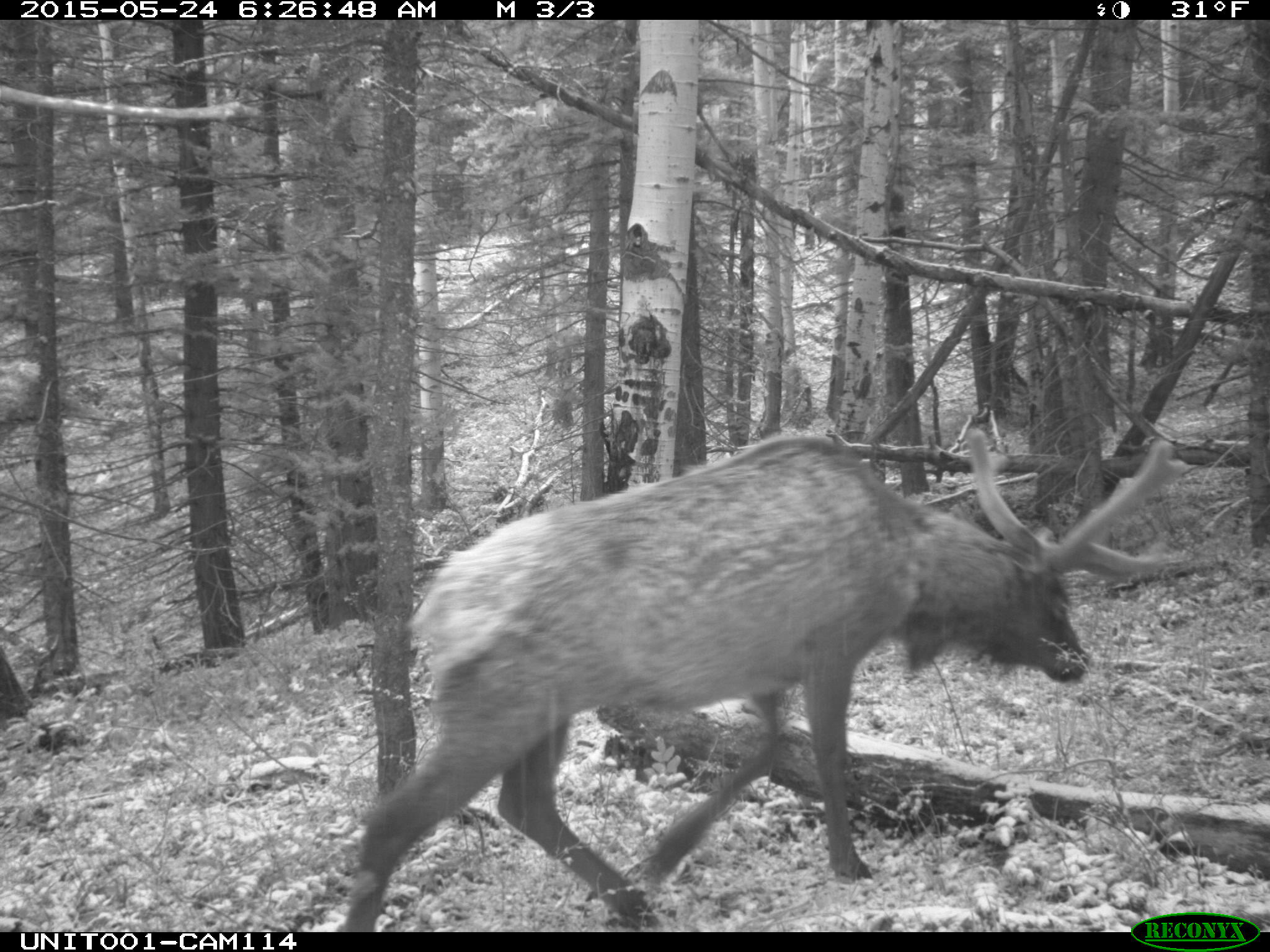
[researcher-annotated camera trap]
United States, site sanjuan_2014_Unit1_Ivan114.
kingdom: Animalia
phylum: Chordata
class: Mammalia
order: Artiodactyla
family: Cervidae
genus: Cervus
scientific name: Cervus elaphus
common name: red deer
Cervus elaphus (red deer).